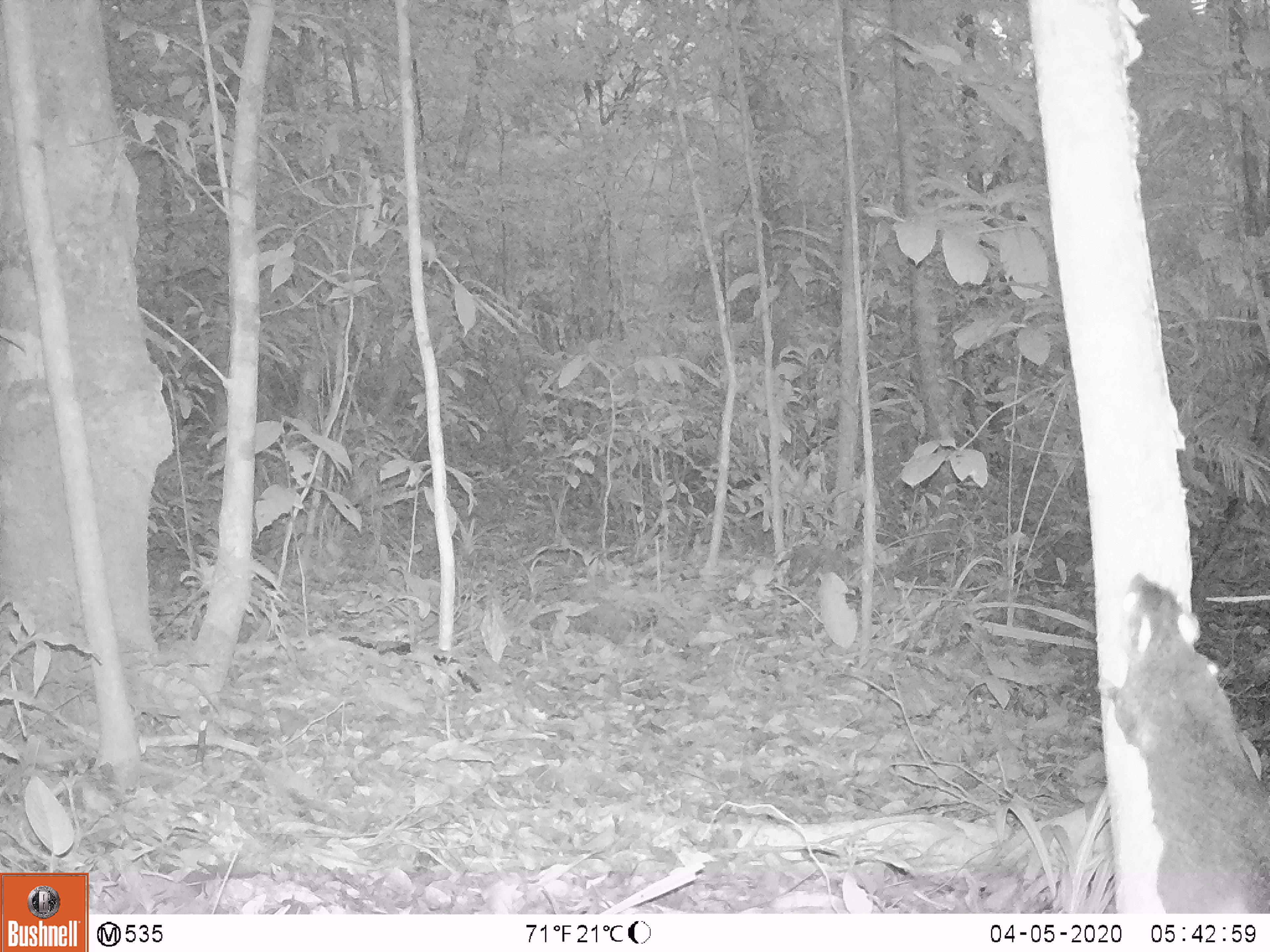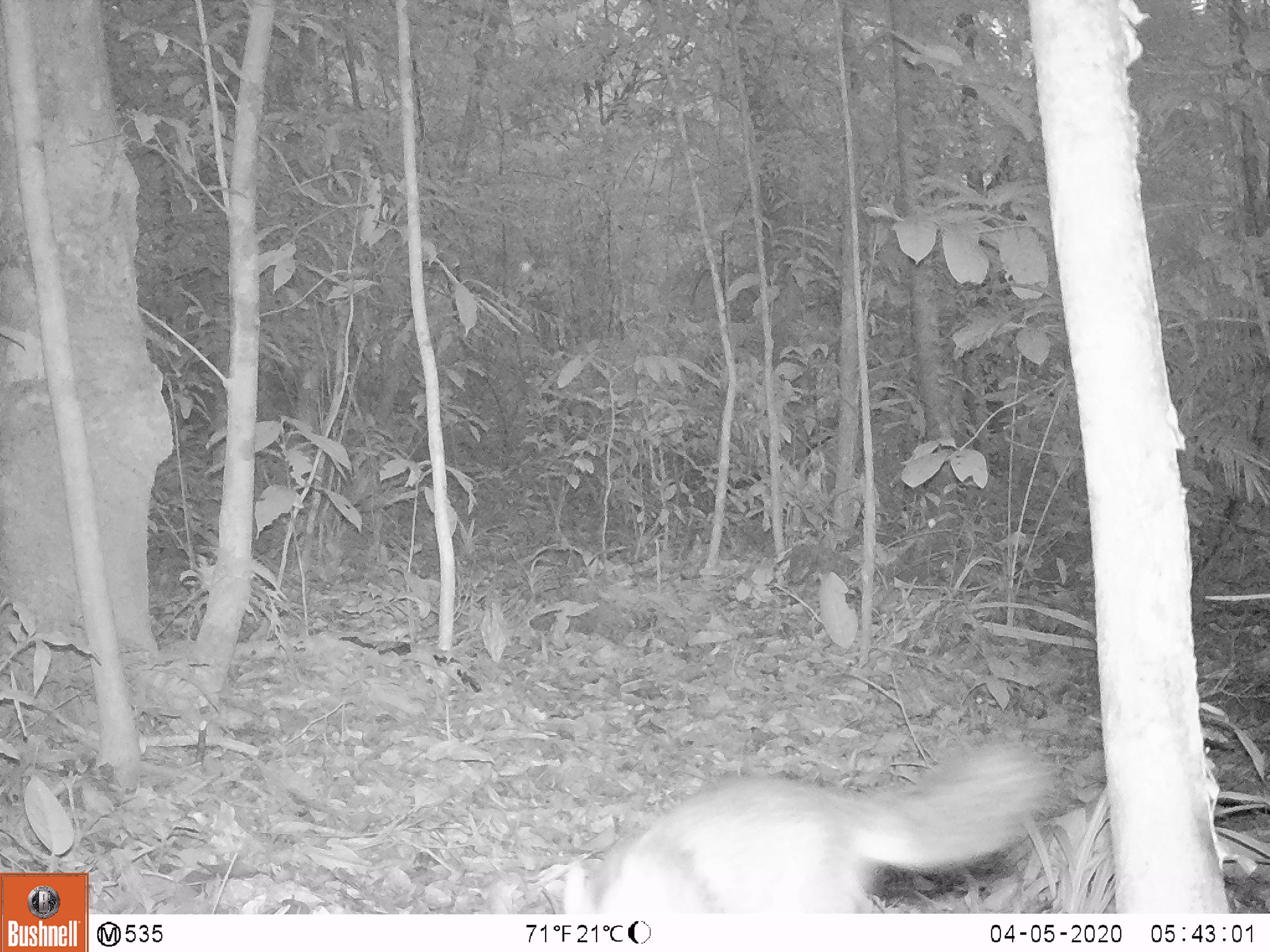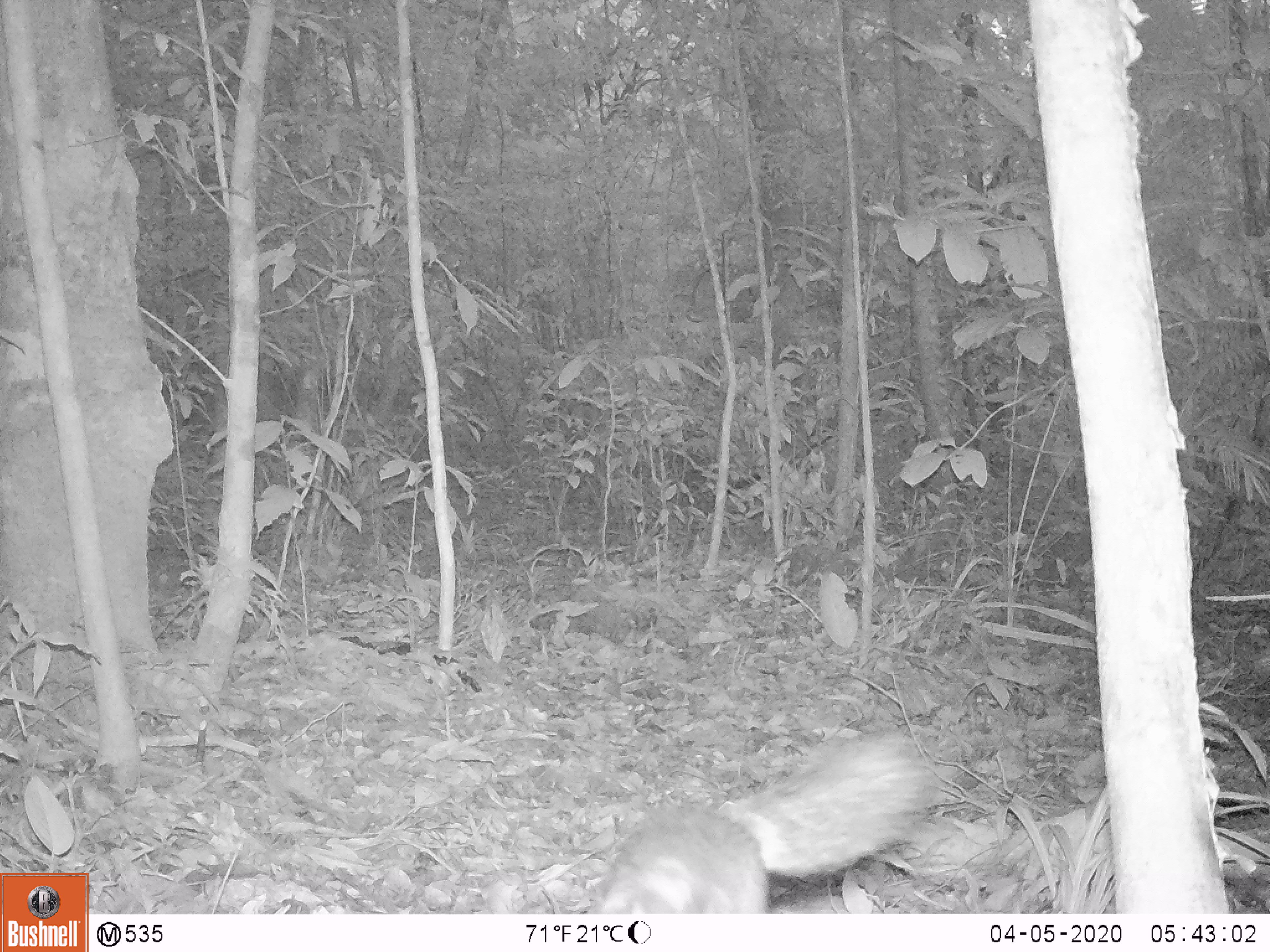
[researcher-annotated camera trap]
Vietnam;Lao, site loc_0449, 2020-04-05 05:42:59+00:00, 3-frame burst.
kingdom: Animalia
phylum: Chordata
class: Mammalia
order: Carnivora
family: Mustelidae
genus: Melogale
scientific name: Melogale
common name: ferret badger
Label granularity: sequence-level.